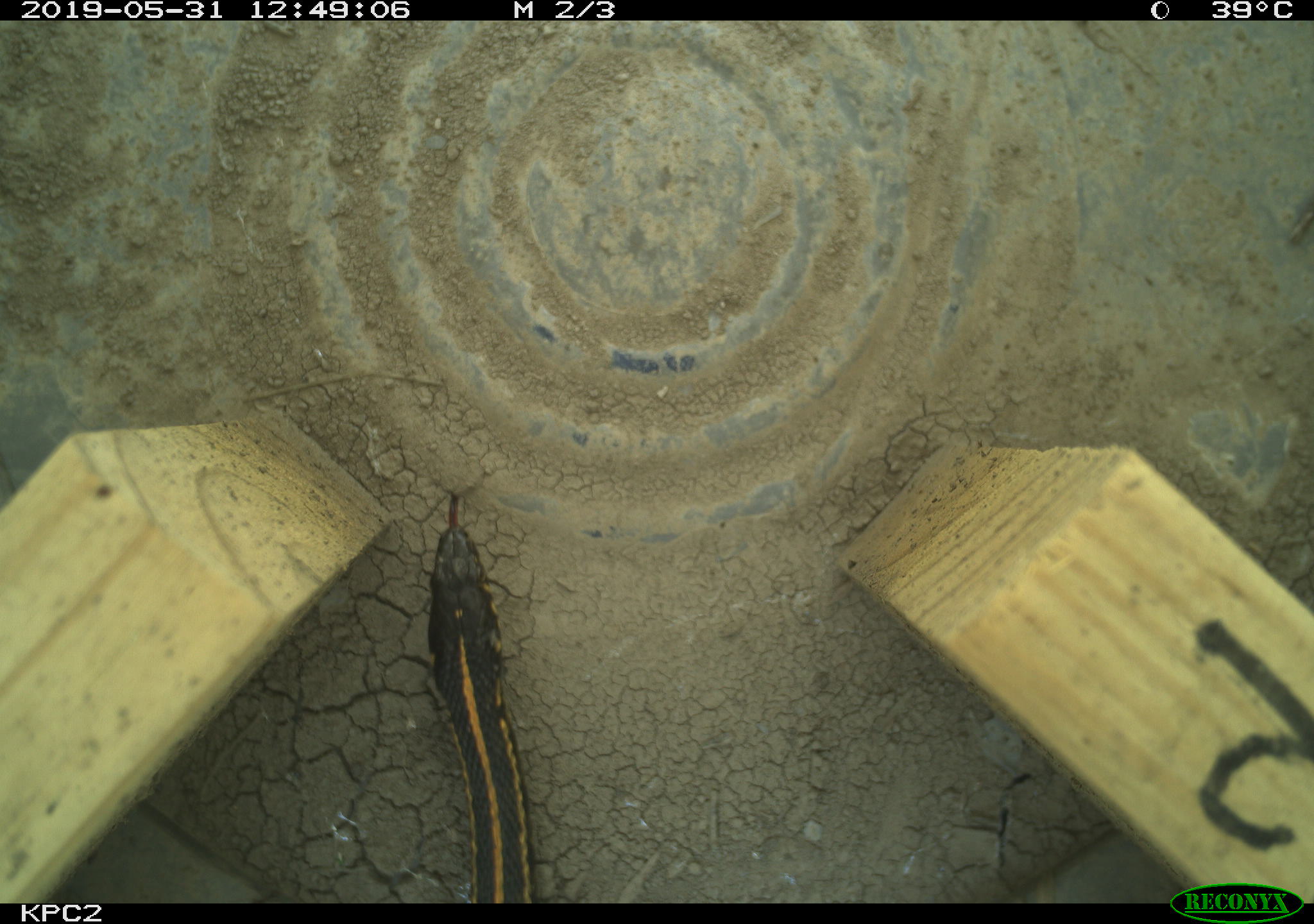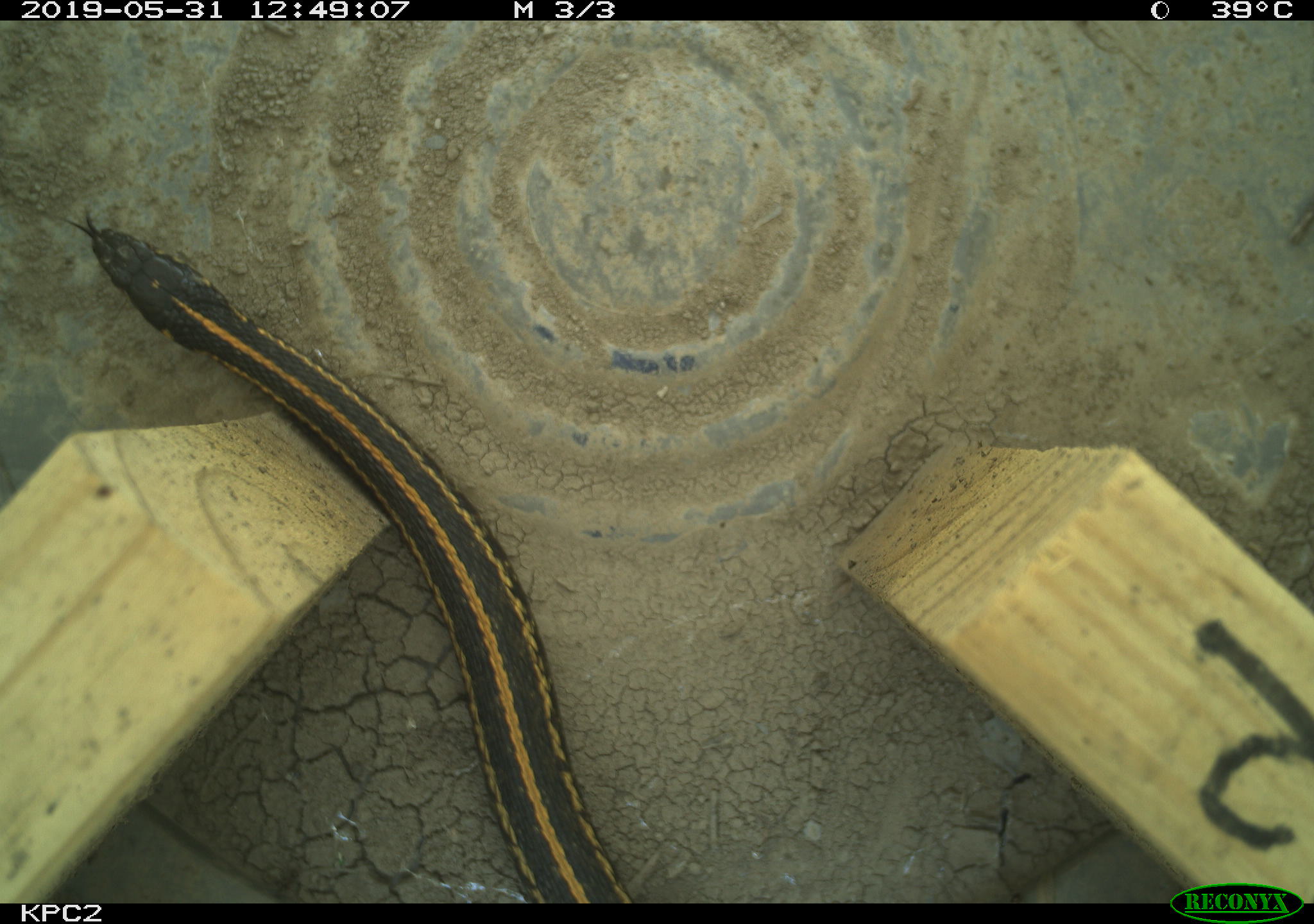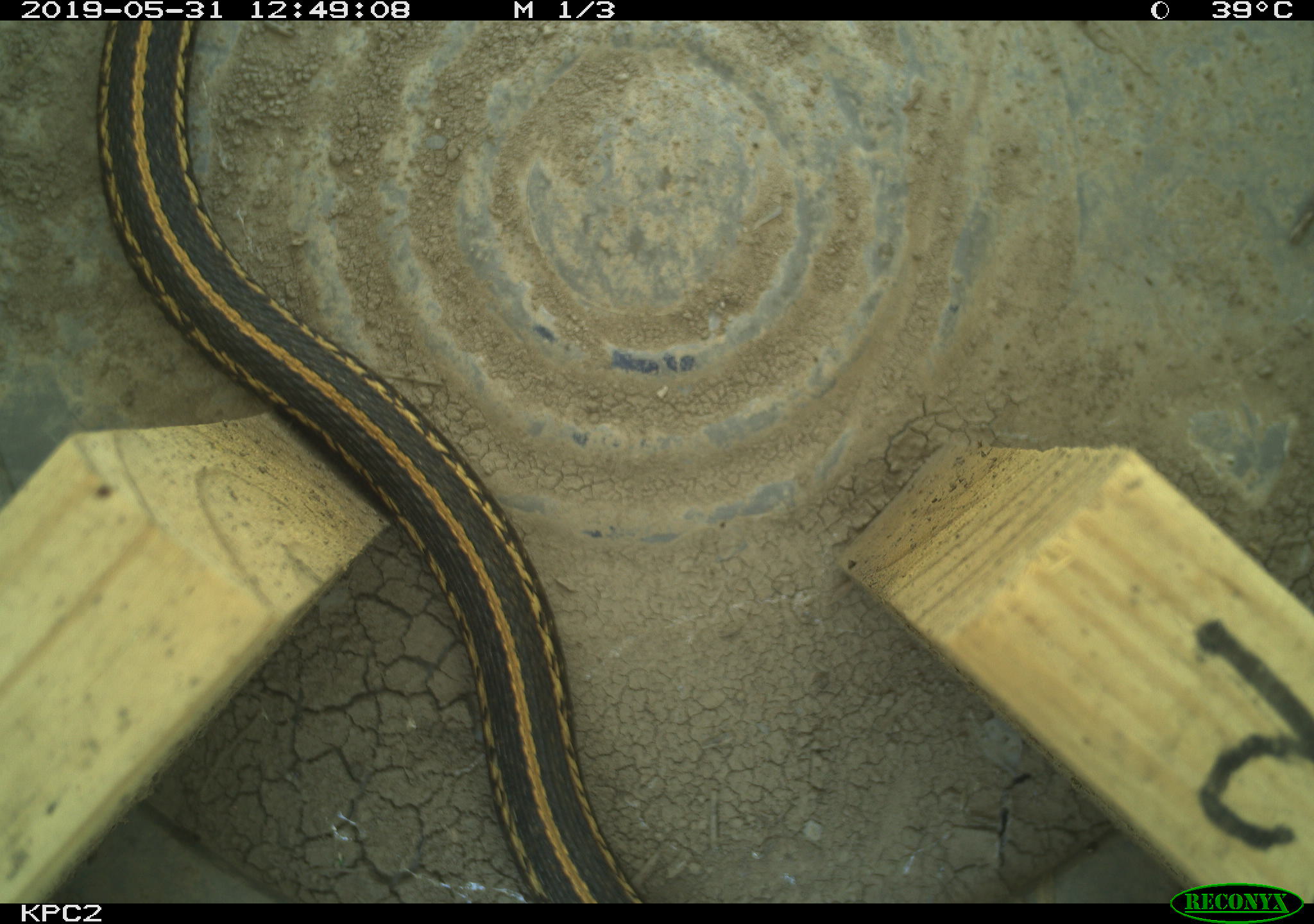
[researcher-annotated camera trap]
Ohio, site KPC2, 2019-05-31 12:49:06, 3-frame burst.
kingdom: Animalia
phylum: Chordata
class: Reptilia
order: Squamata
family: Colubridae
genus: Thamnophis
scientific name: Thamnophis radix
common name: plains gartersnake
Plains gartersnake (Thamnophis radix).